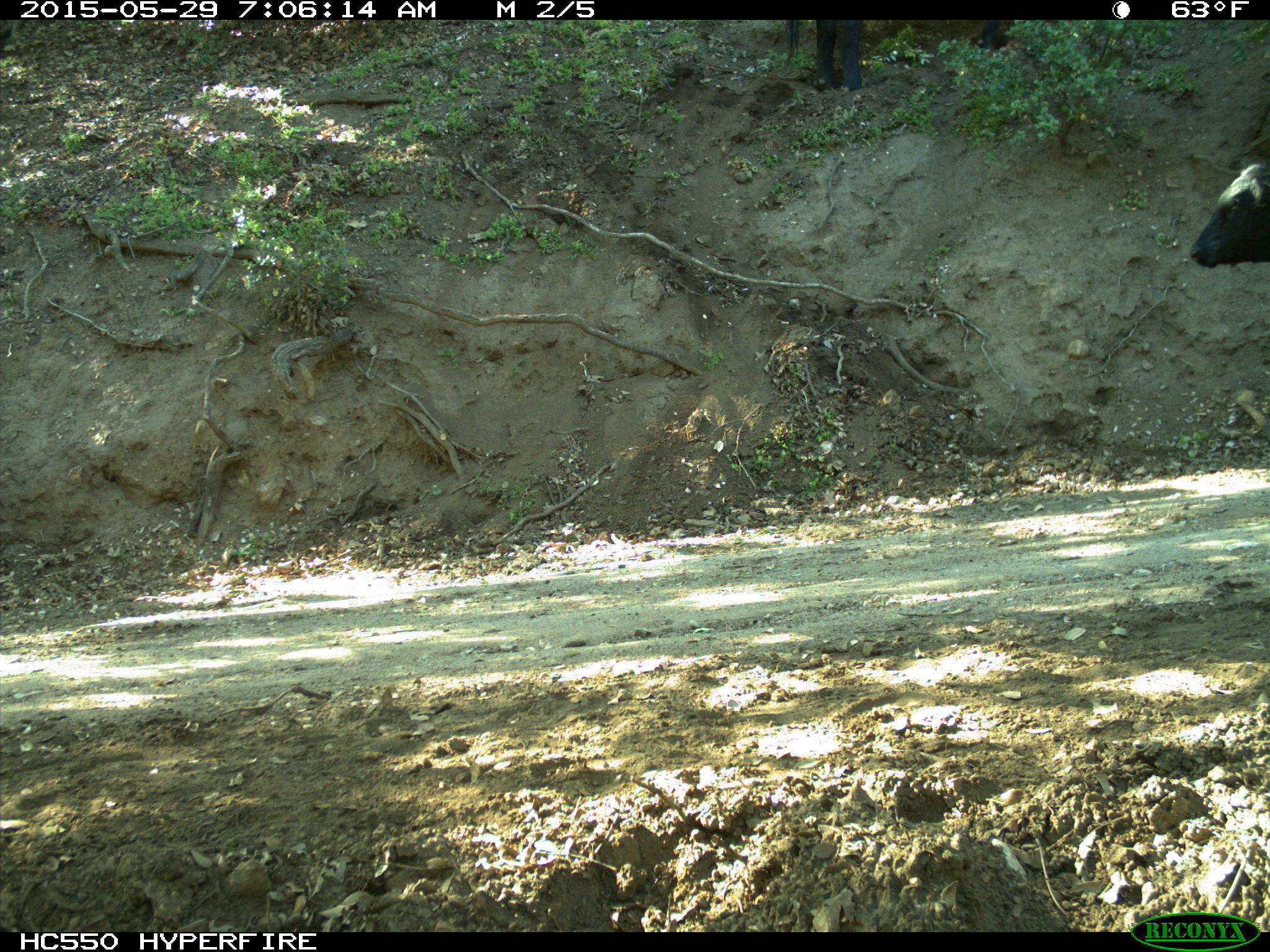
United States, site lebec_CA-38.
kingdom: Animalia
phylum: Chordata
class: Mammalia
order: Artiodactyla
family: Bovidae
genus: Bos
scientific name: Bos taurus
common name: domestic cow